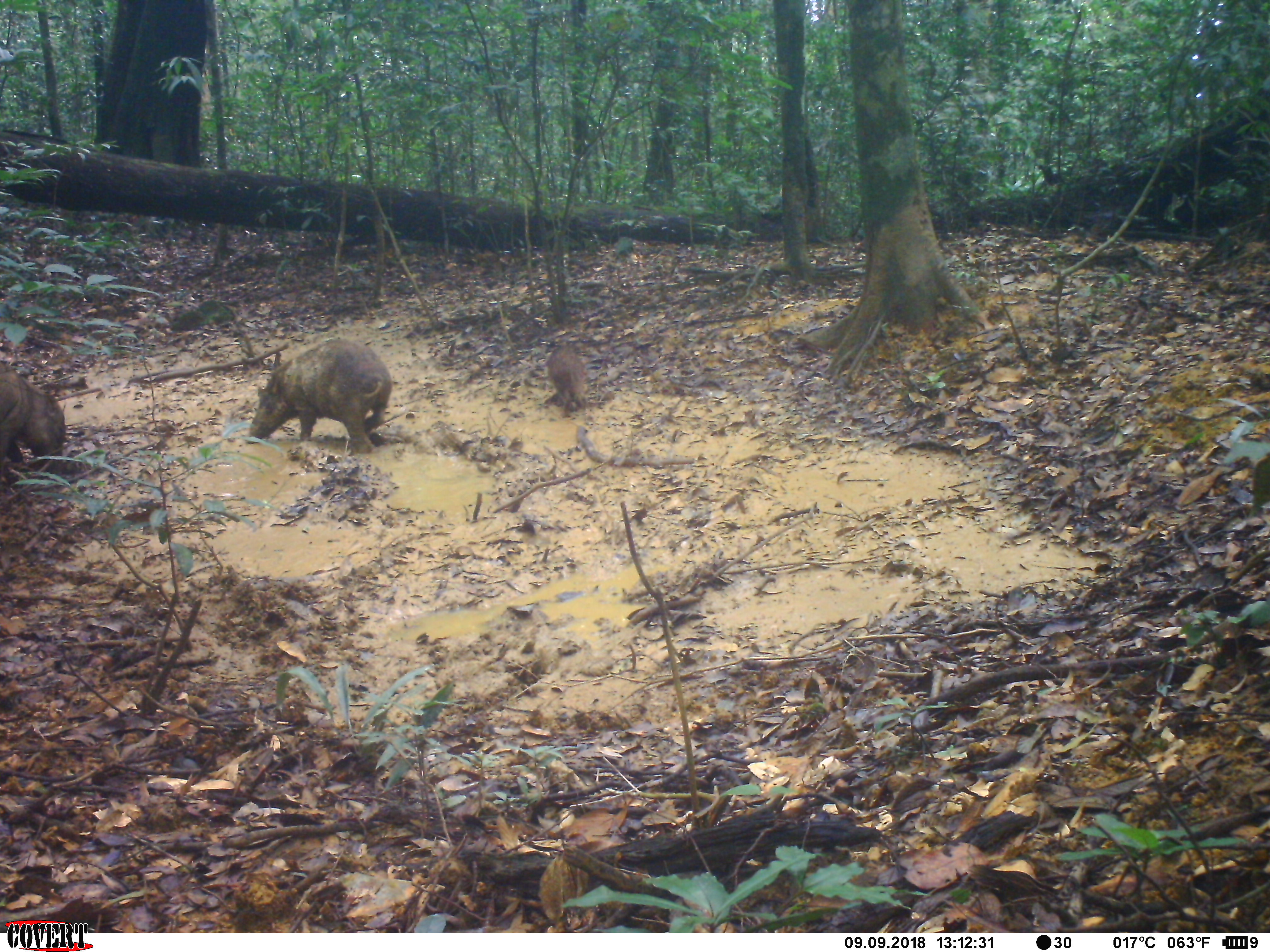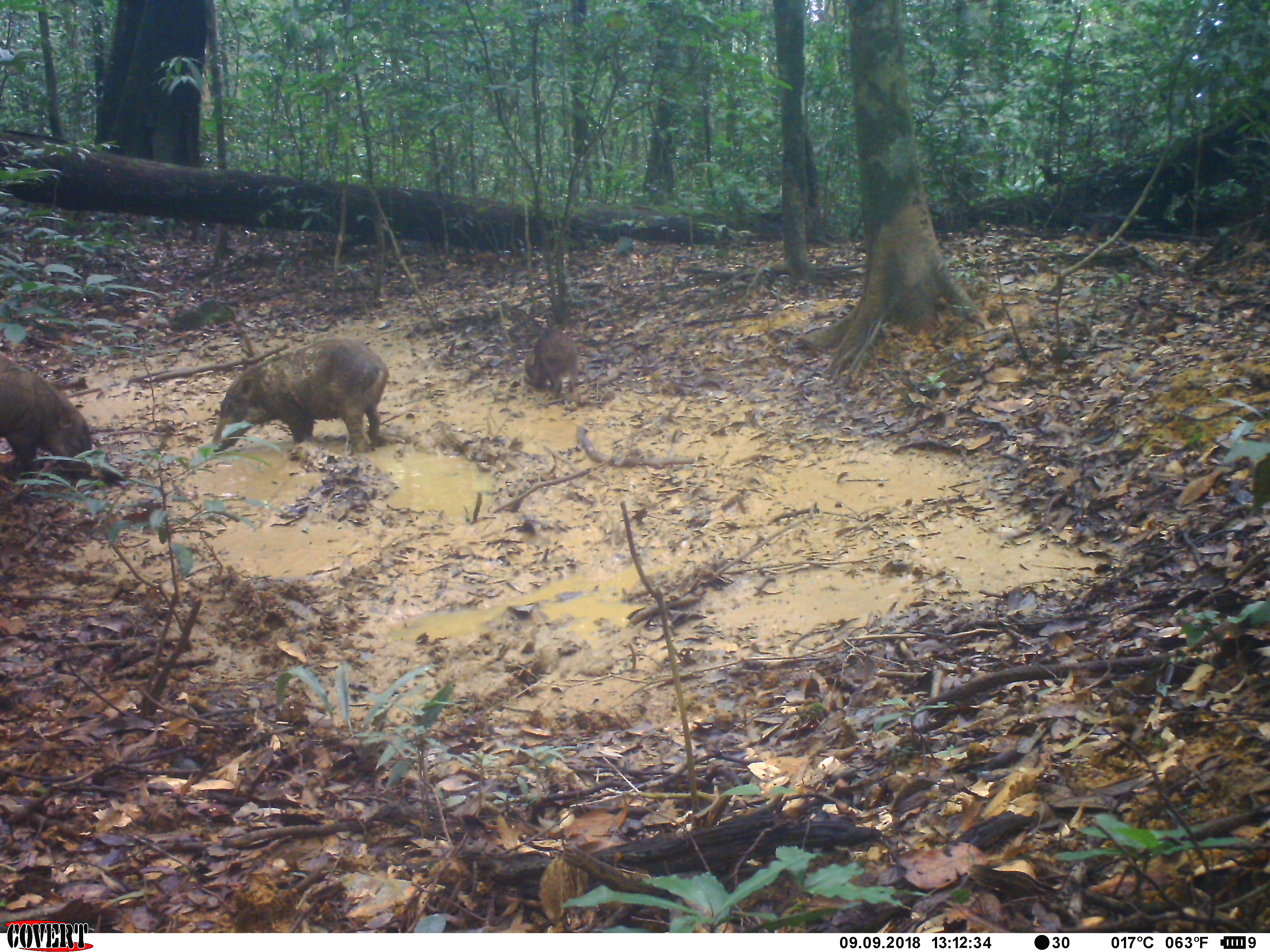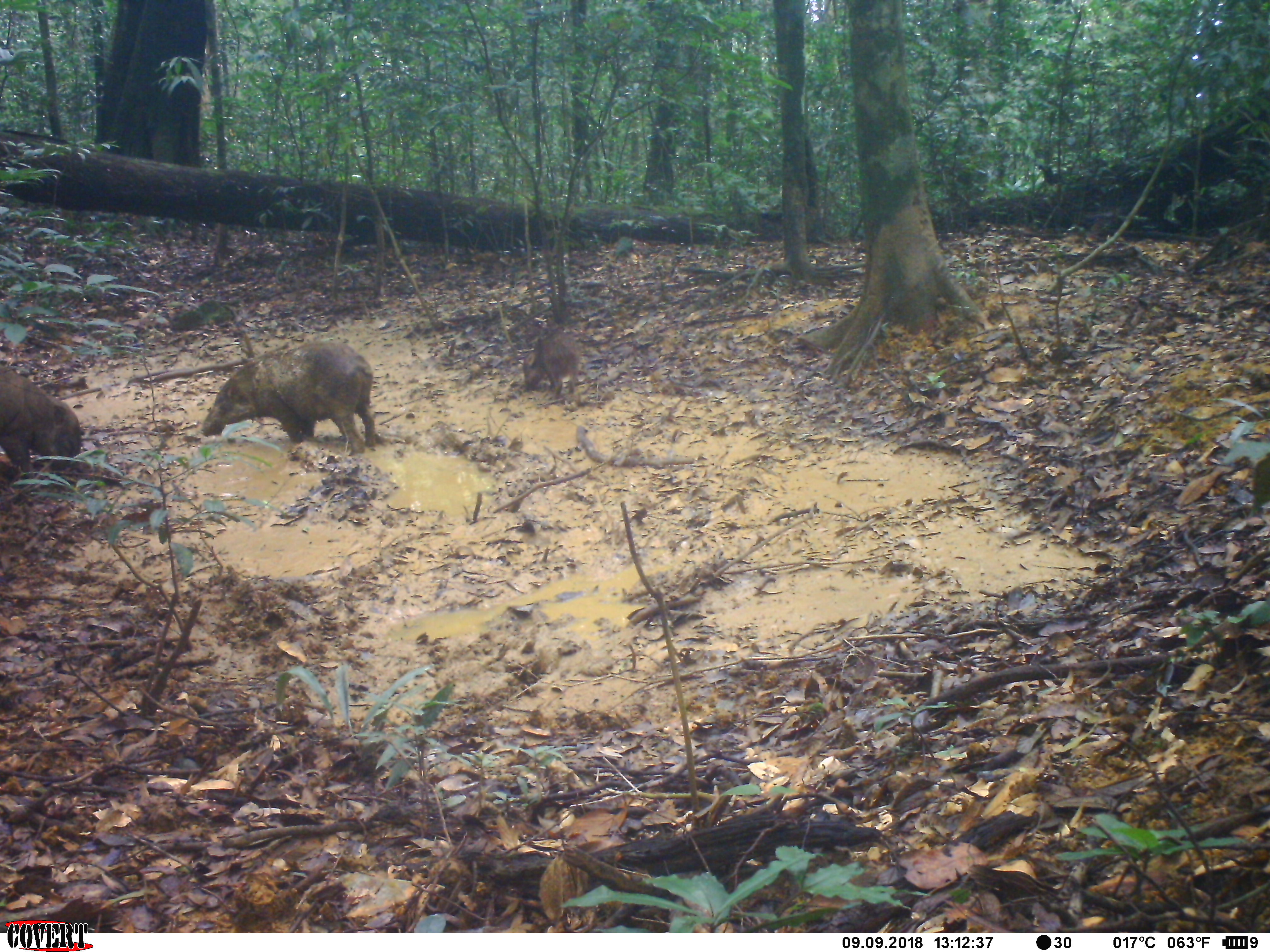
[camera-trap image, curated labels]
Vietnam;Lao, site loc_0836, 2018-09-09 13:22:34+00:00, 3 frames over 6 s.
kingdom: Animalia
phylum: Chordata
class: Mammalia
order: Artiodactyla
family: Suidae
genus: Sus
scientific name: Sus scrofa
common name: eurasian wild pig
Eurasian wild pig (Sus scrofa). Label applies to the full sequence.